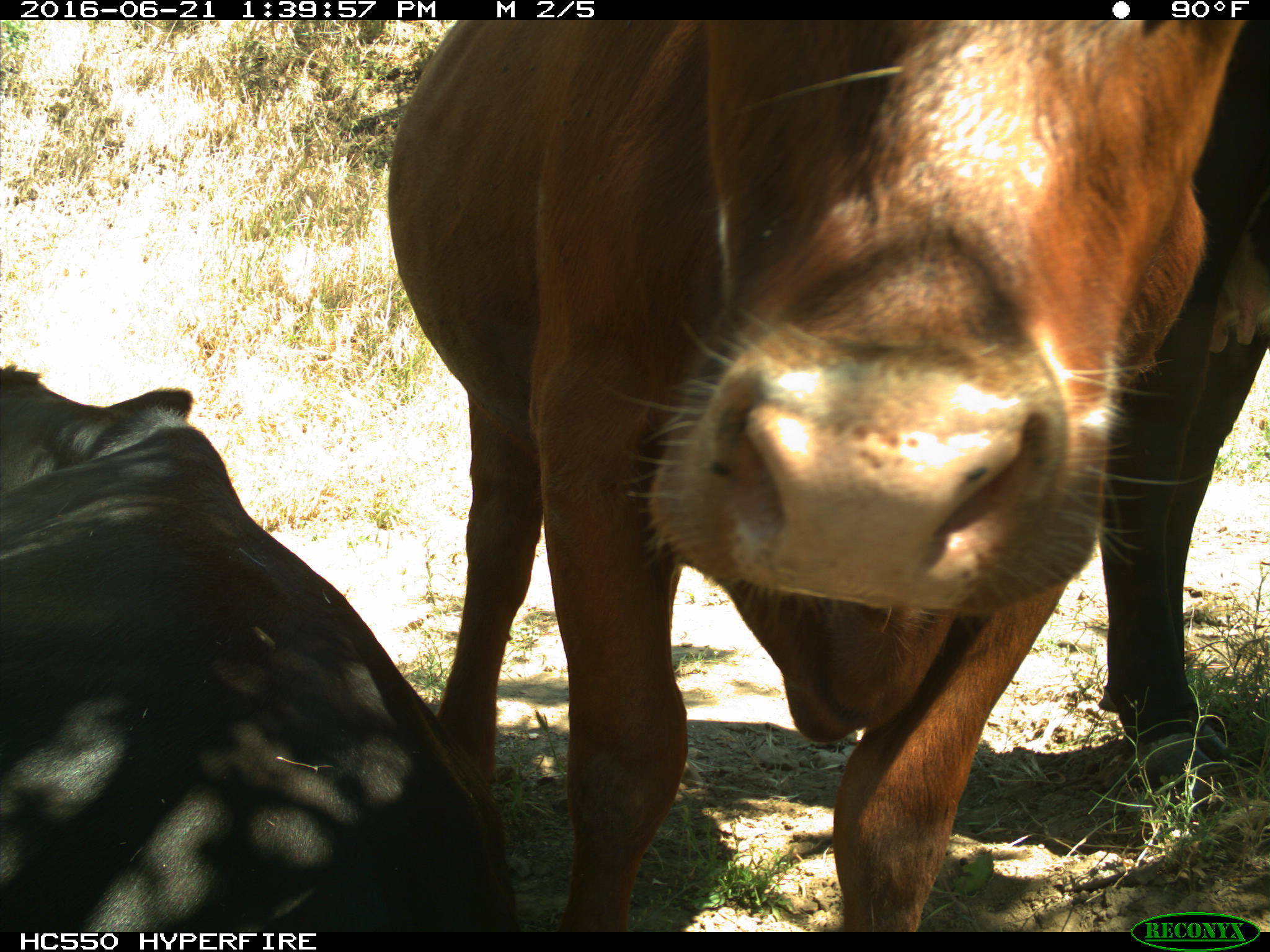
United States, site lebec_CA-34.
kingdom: Animalia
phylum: Chordata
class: Mammalia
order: Artiodactyla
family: Bovidae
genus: Bos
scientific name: Bos taurus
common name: domestic cow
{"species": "Bos taurus (domestic cow)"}